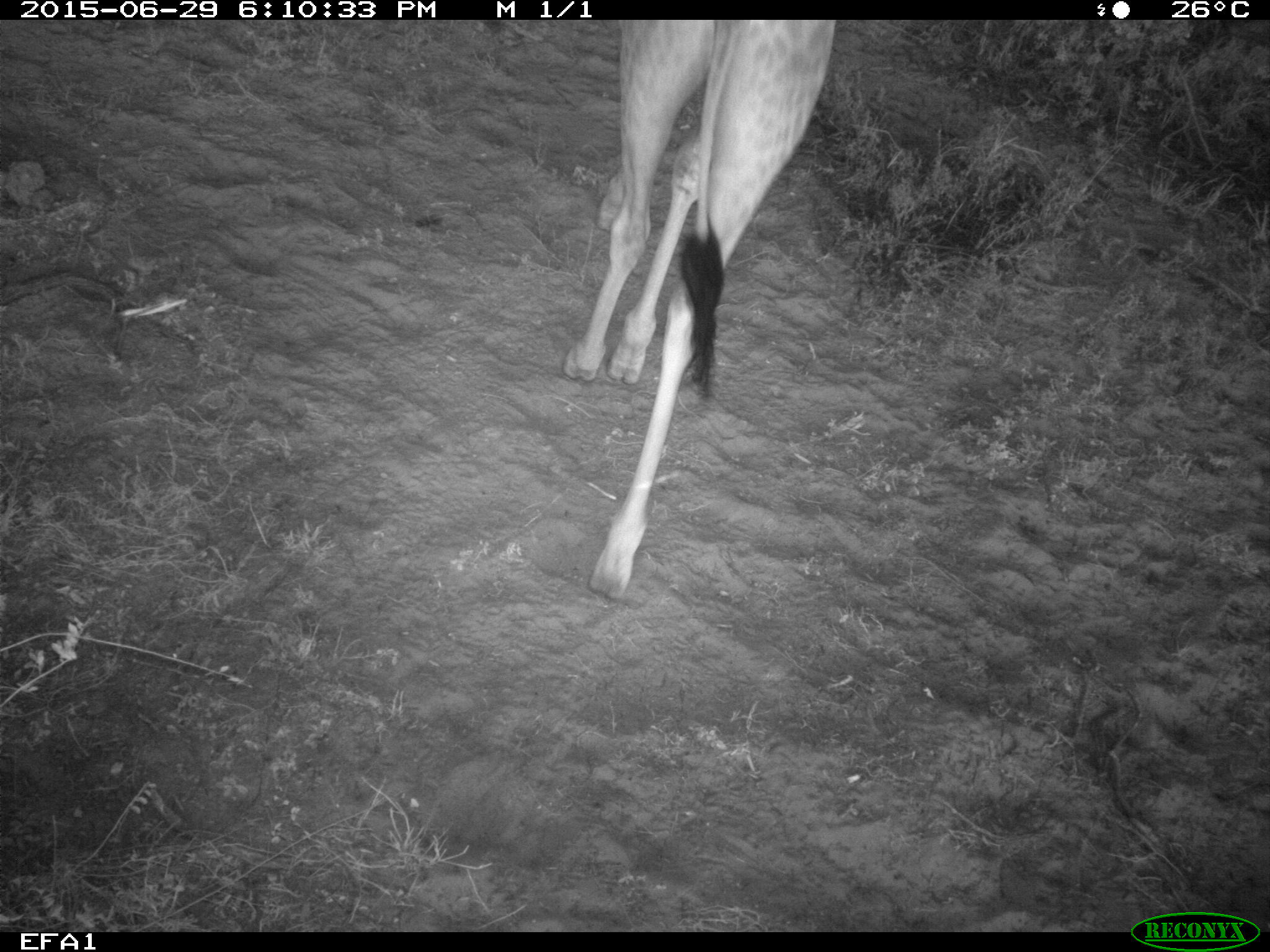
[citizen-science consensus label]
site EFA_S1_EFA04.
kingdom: Animalia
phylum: Chordata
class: Mammalia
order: Artiodactyla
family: Giraffidae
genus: Giraffa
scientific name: Giraffa camelopardalis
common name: giraffe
Giraffe (Giraffa camelopardalis), count 1. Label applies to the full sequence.